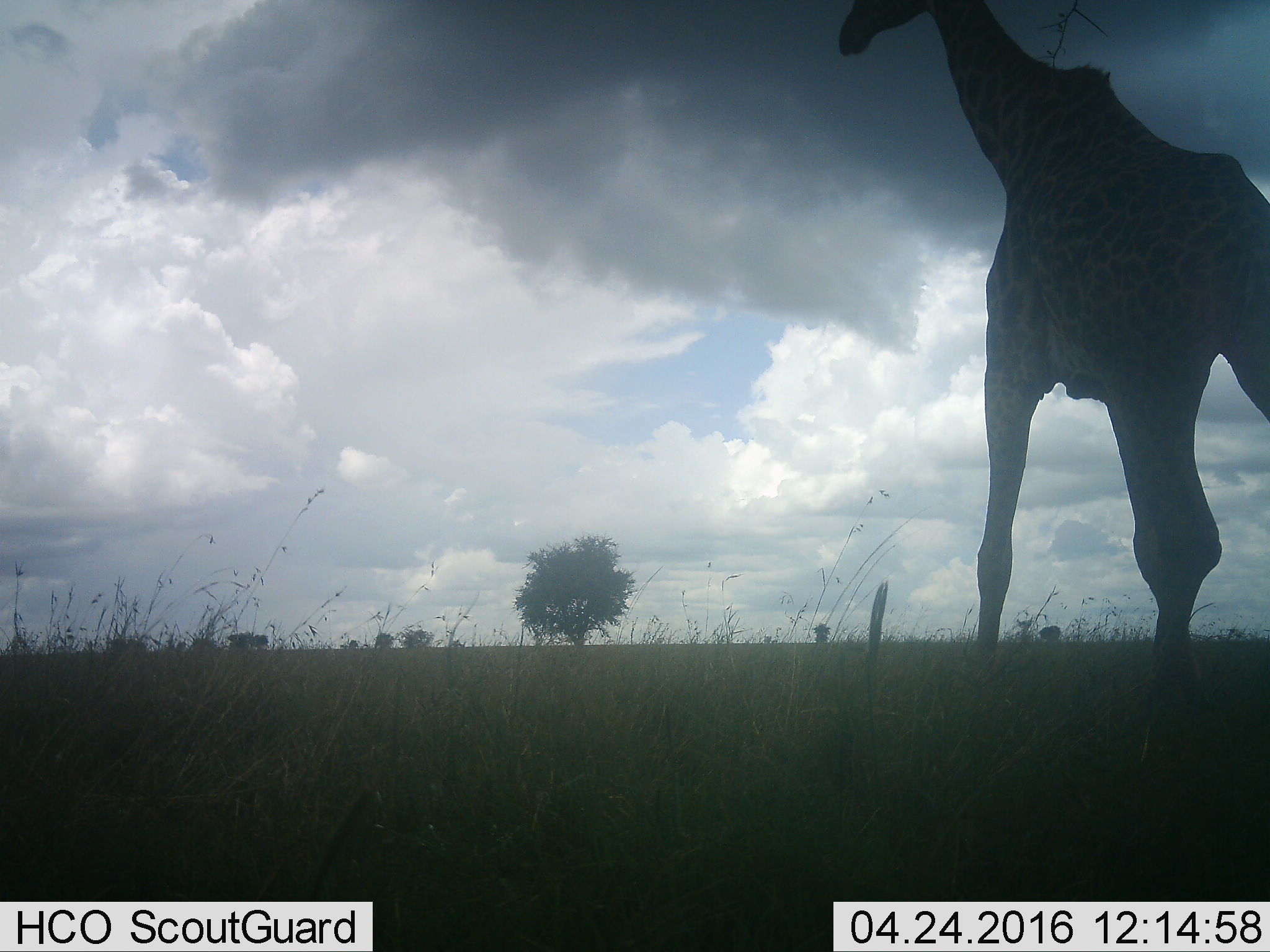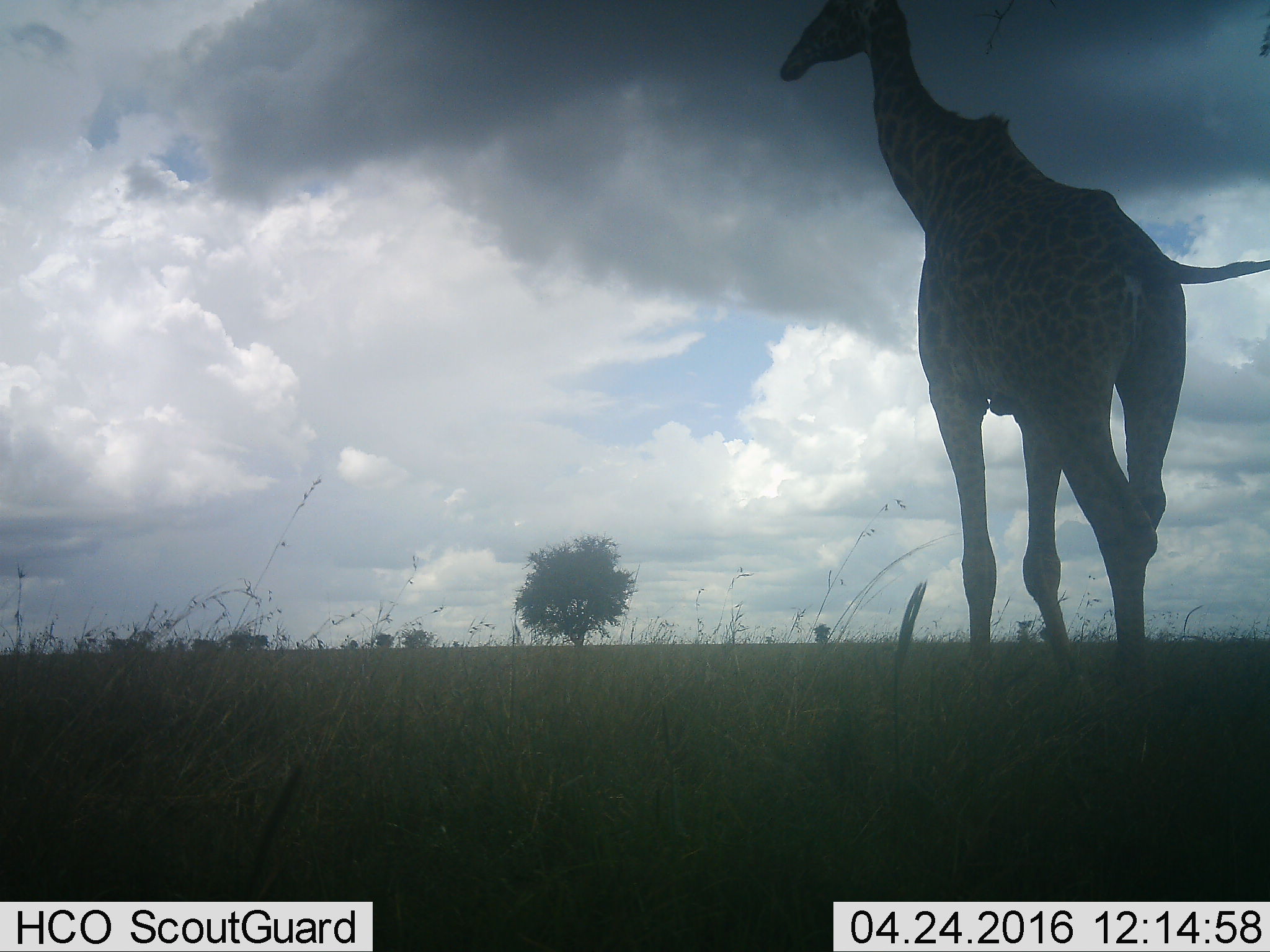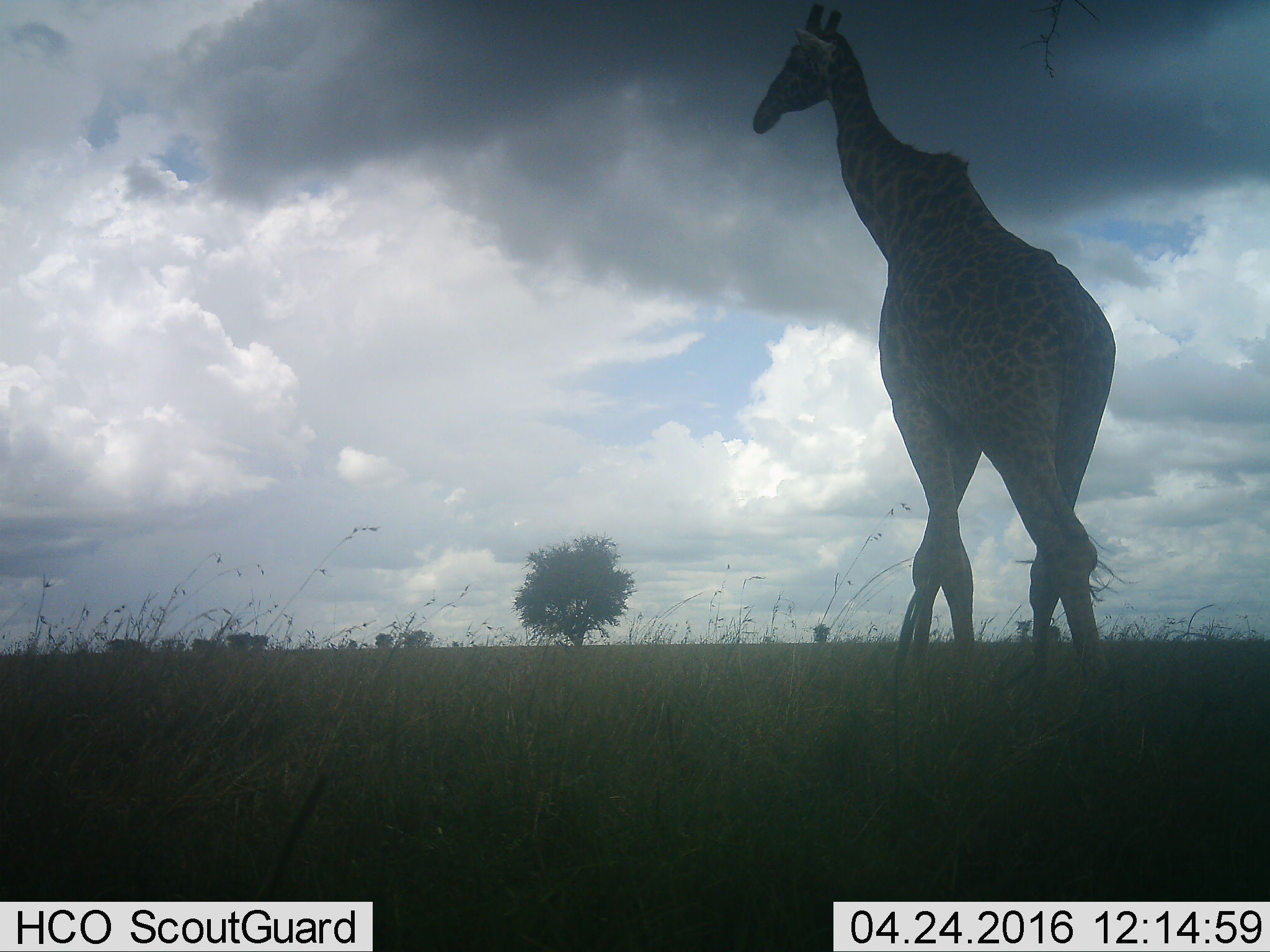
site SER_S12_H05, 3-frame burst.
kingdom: Animalia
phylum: Chordata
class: Mammalia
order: Artiodactyla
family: Giraffidae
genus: Giraffa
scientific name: Giraffa camelopardalis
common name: giraffe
Giraffe (Giraffa camelopardalis), count 1. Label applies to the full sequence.